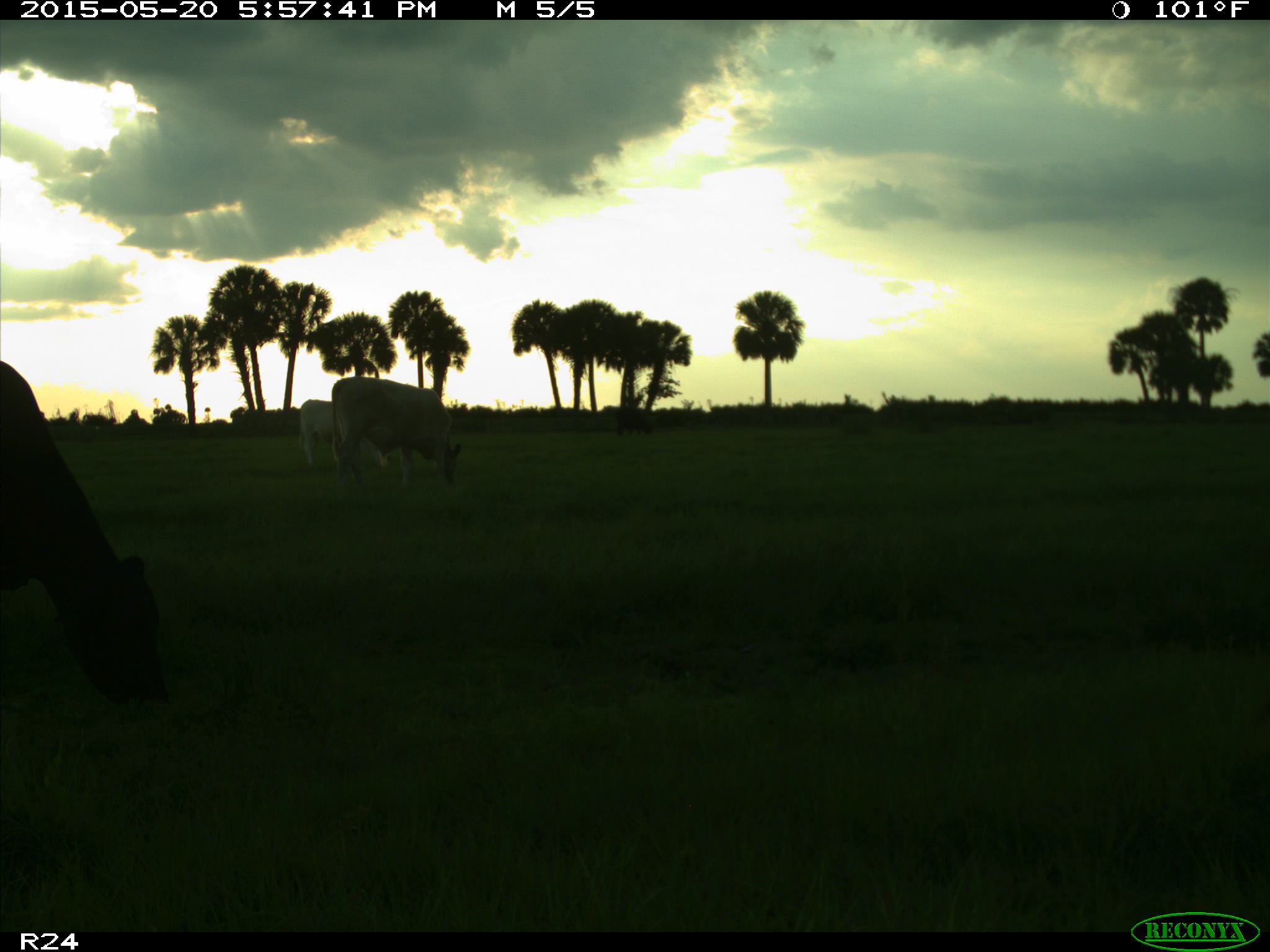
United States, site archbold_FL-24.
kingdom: Animalia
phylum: Chordata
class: Mammalia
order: Artiodactyla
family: Bovidae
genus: Bos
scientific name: Bos taurus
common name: domestic cow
Bos taurus (domestic cow).